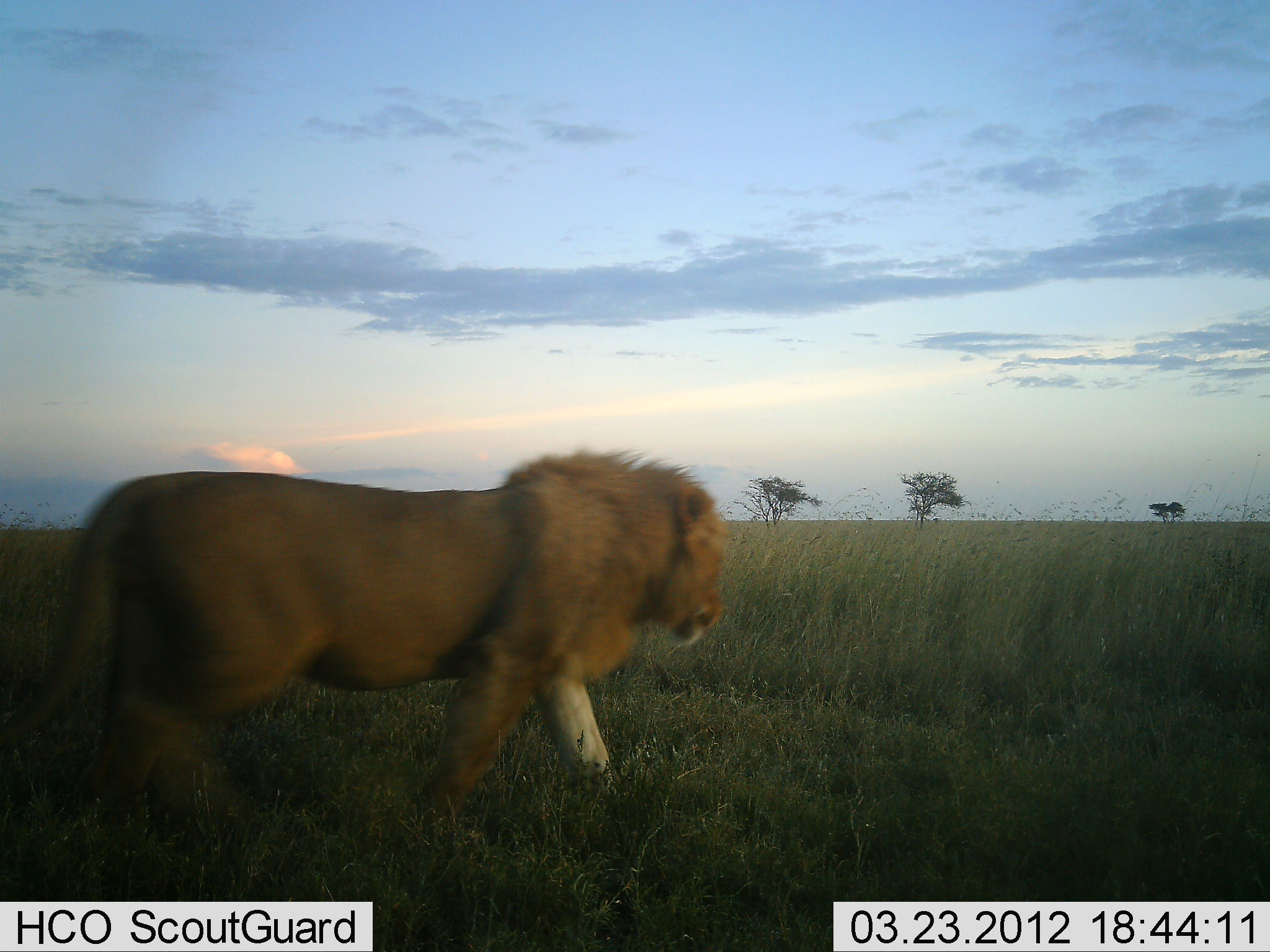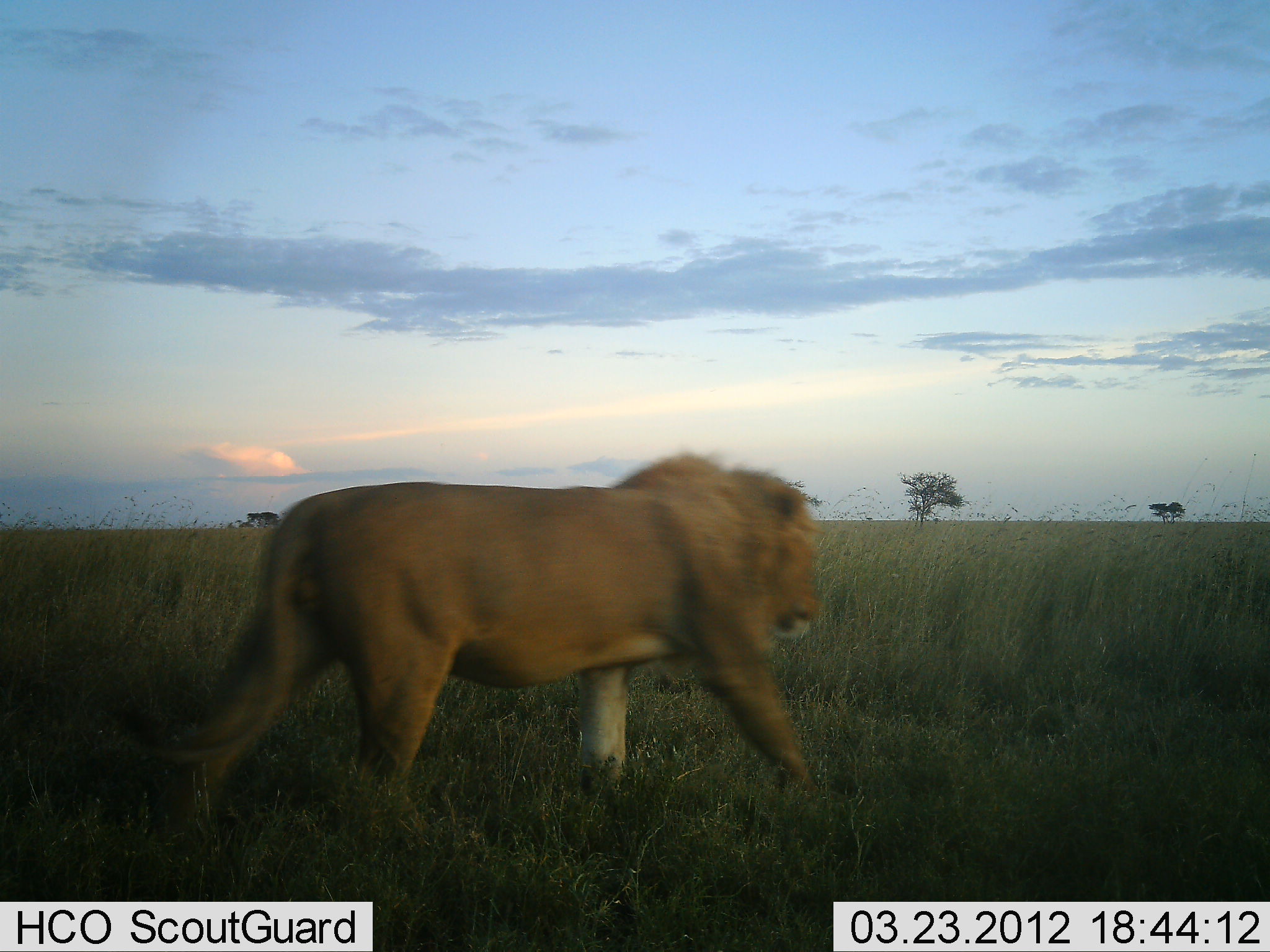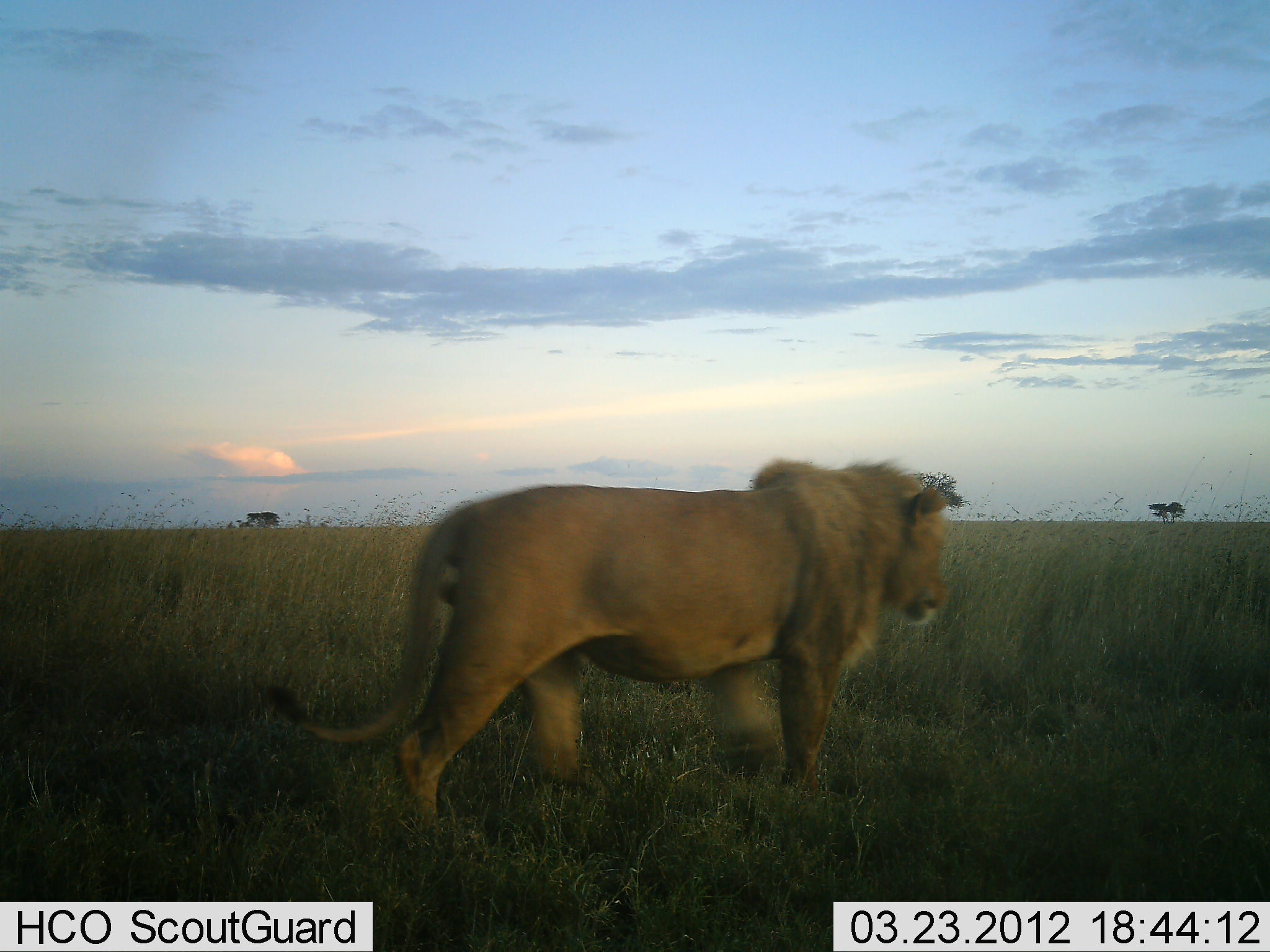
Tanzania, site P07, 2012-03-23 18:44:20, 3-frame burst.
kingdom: Animalia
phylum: Chordata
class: Mammalia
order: Carnivora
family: Felidae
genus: Panthera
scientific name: Panthera leo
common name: lion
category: lionmale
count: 1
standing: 0%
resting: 0%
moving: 100%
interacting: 0%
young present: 0%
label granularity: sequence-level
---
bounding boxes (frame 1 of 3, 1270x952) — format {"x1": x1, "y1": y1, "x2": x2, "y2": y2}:
animal: {"x1": 4, "y1": 449, "x2": 728, "y2": 821}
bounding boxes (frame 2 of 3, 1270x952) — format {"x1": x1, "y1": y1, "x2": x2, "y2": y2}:
animal: {"x1": 99, "y1": 451, "x2": 823, "y2": 822}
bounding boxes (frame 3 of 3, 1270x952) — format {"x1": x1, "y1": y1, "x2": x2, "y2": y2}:
animal: {"x1": 265, "y1": 458, "x2": 949, "y2": 846}